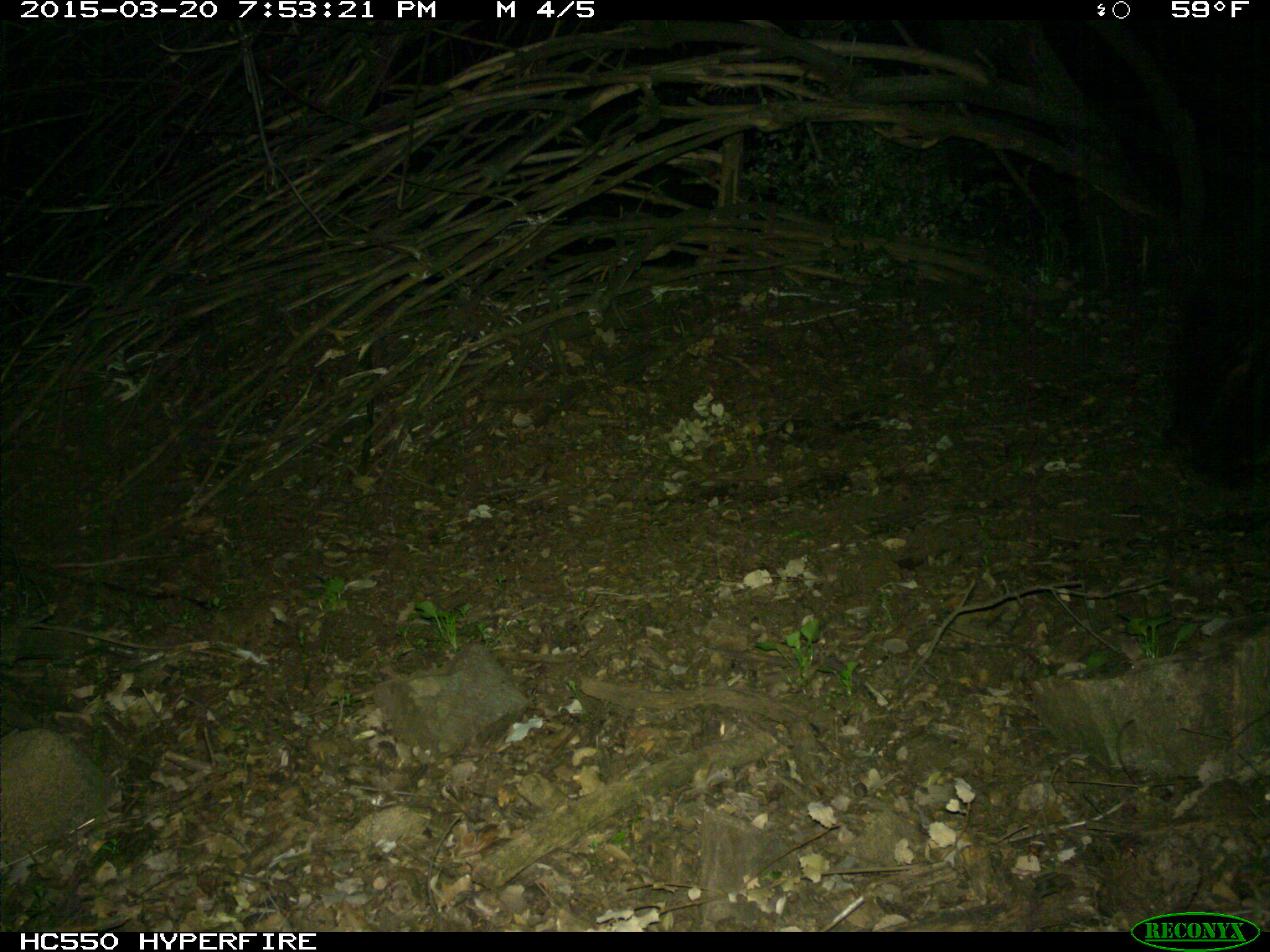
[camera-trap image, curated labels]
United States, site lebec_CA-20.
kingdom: Animalia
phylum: Chordata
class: Mammalia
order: Carnivora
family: Ursidae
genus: Ursus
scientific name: Ursus americanus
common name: american black bear